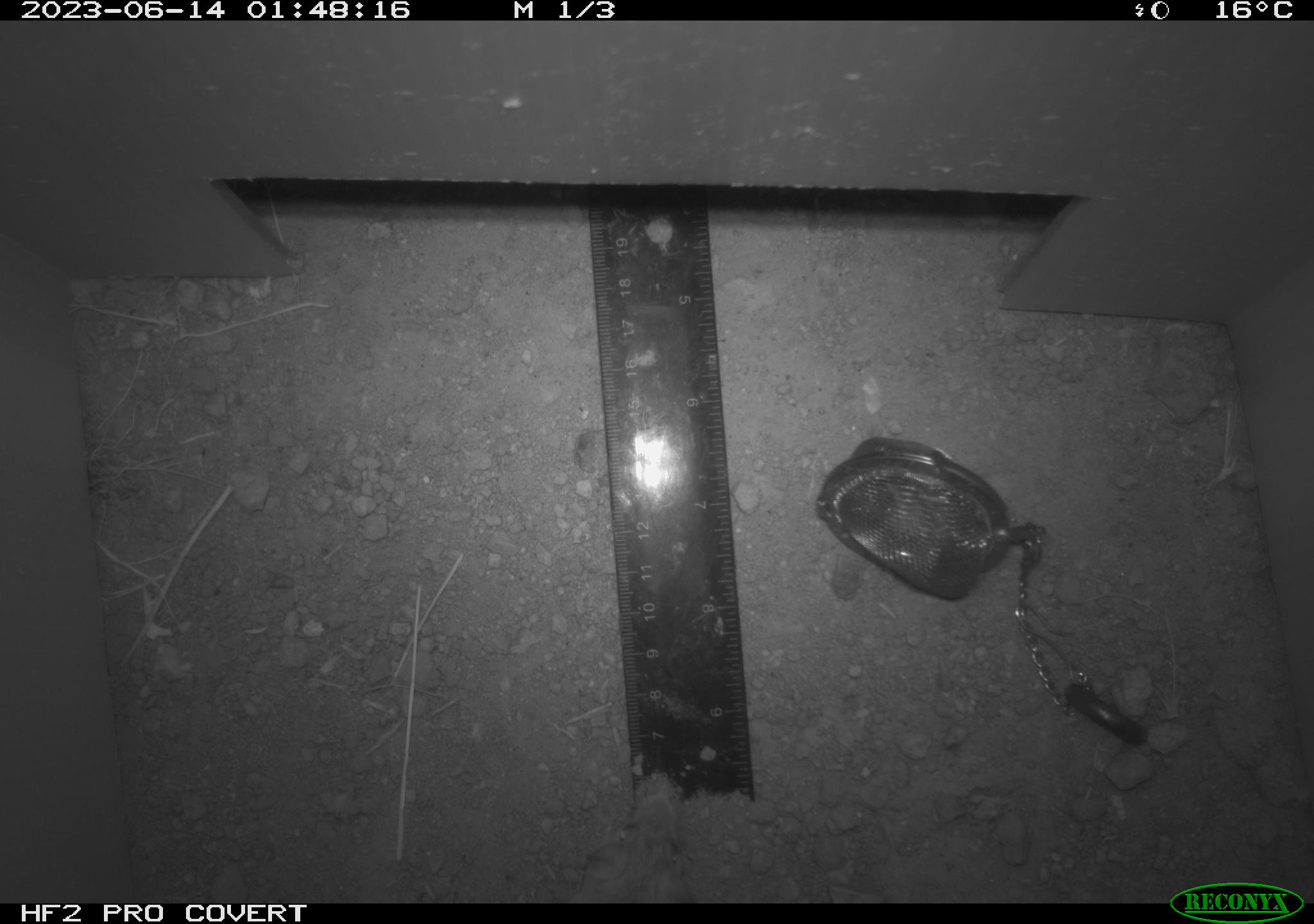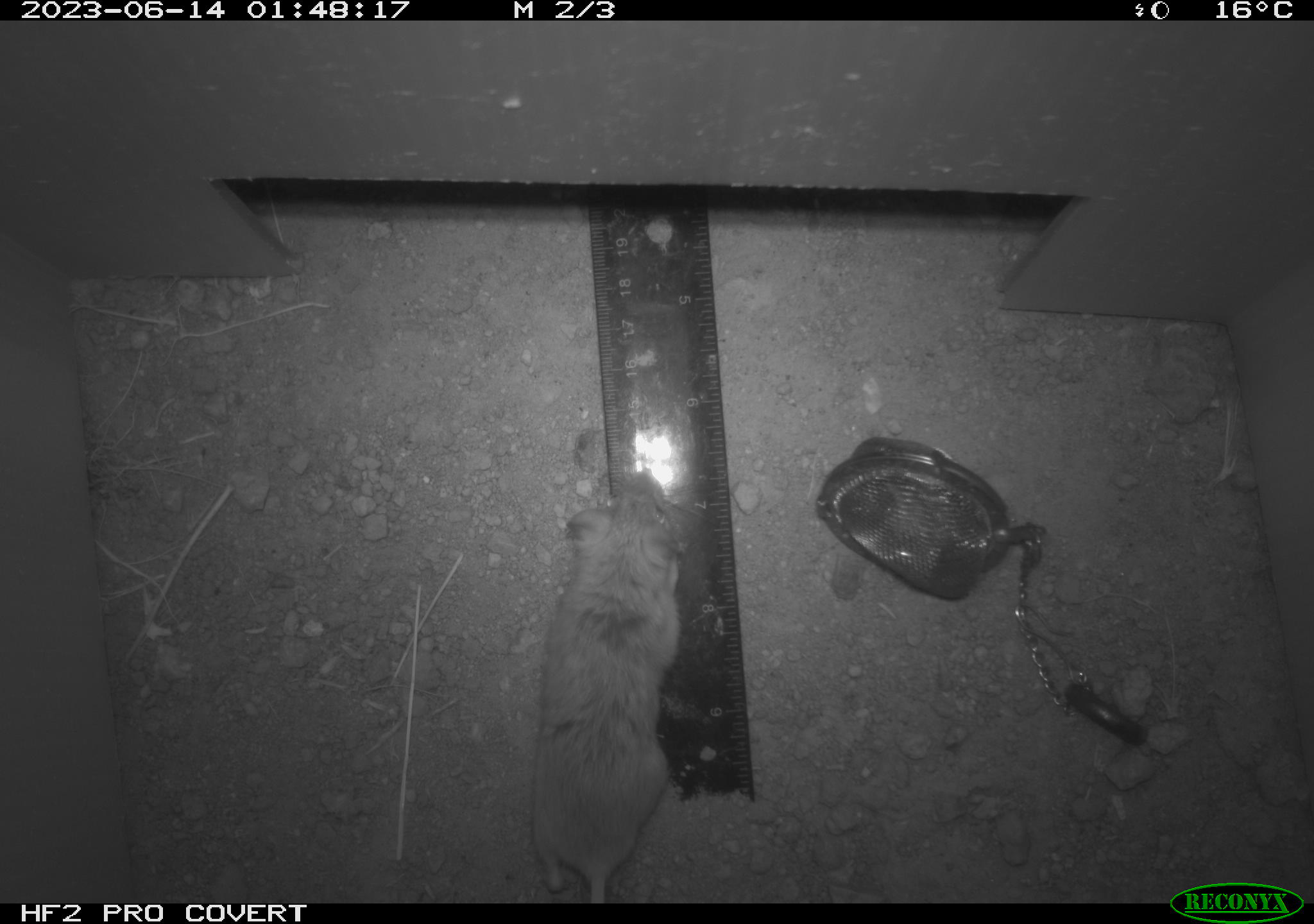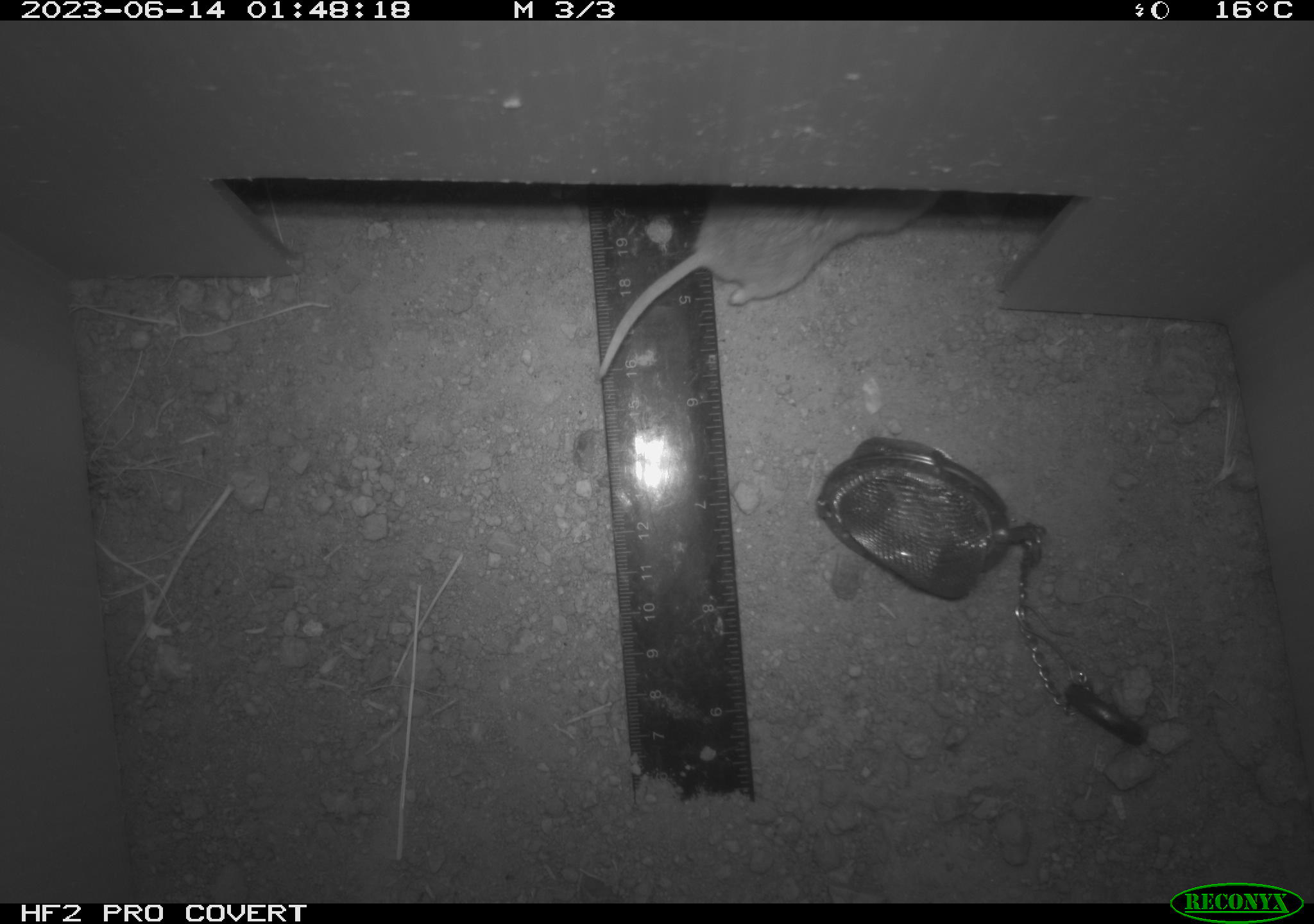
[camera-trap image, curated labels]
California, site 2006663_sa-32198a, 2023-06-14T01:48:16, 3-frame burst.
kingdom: Animalia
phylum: Chordata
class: Mammalia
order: Rodentia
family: Cricetidae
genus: Peromyscus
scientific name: Peromyscus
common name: deer mice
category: peromyscus species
Peromyscus species (deer mice) (Peromyscus).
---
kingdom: Animalia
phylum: Chordata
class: Mammalia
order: Rodentia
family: Cricetidae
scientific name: Arvicolinae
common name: voles, lemmings, and muskrats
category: arvicolinae subfamily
Arvicolinae subfamily (voles, lemmings, and muskrats) (Arvicolinae).